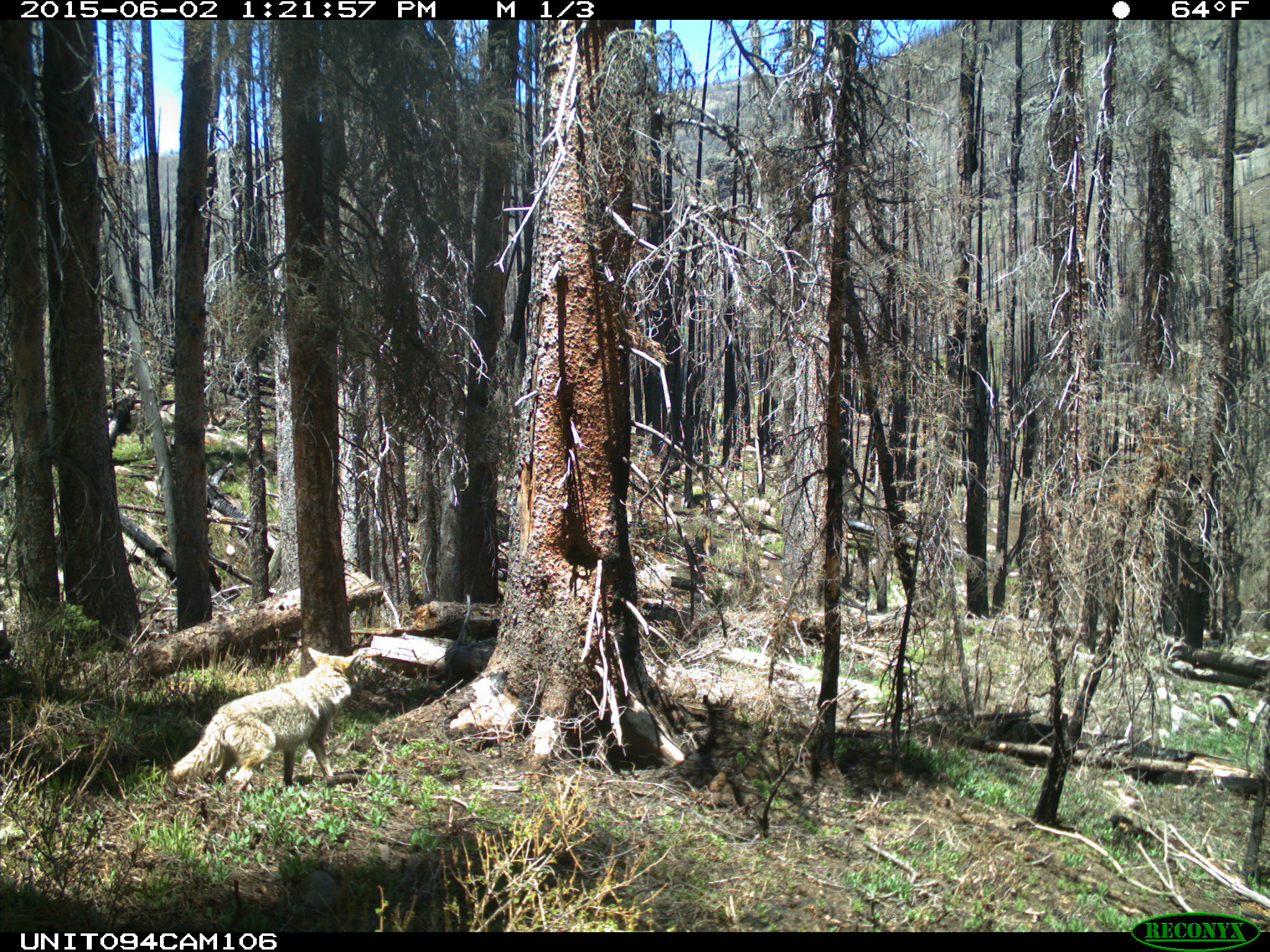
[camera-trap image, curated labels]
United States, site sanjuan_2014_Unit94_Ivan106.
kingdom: Animalia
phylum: Chordata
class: Mammalia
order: Carnivora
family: Canidae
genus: Canis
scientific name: Canis latrans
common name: coyote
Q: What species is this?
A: Canis latrans (coyote).